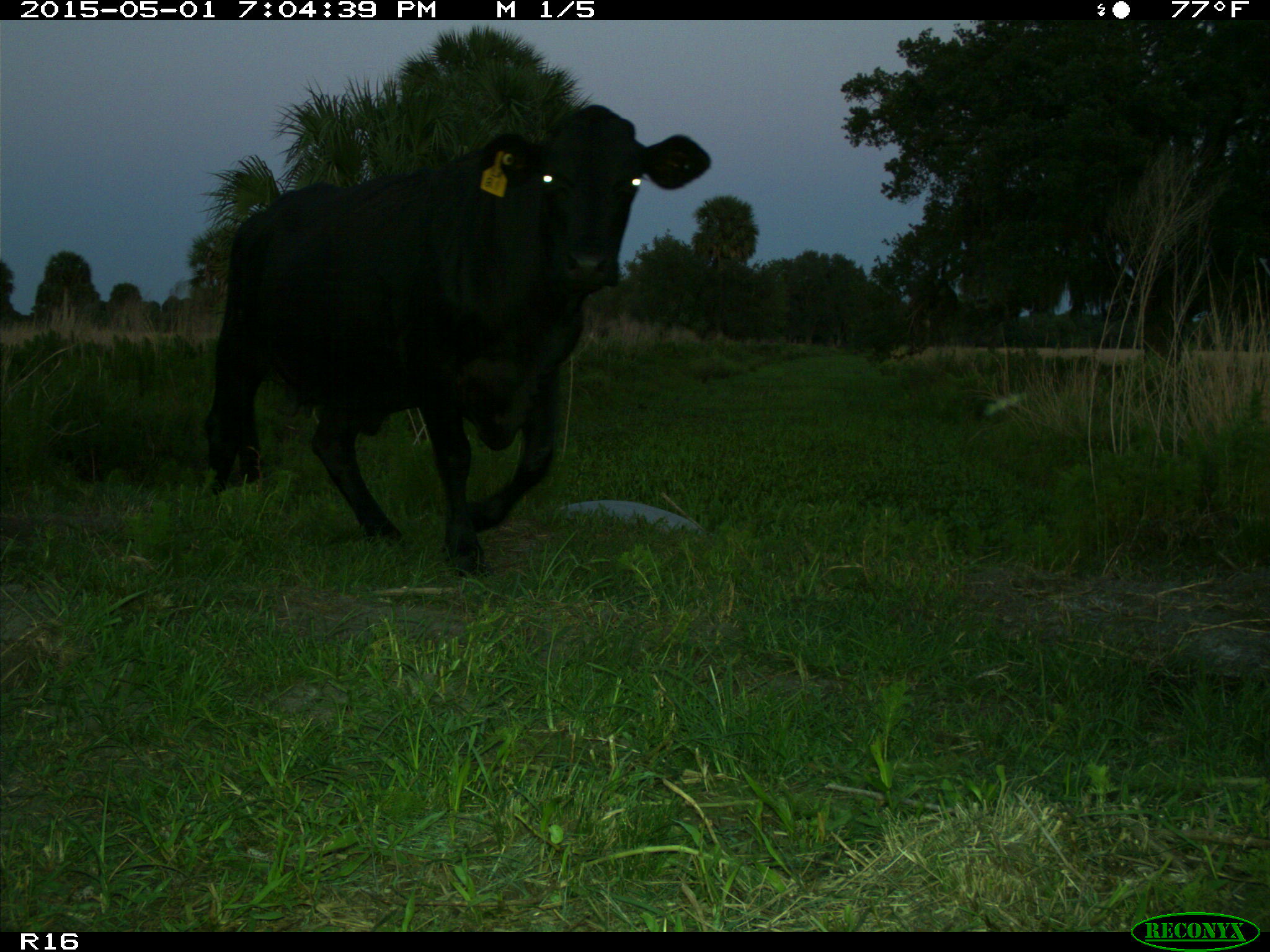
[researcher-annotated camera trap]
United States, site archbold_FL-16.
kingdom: Animalia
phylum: Chordata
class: Mammalia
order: Artiodactyla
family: Bovidae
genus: Bos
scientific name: Bos taurus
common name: domestic cow